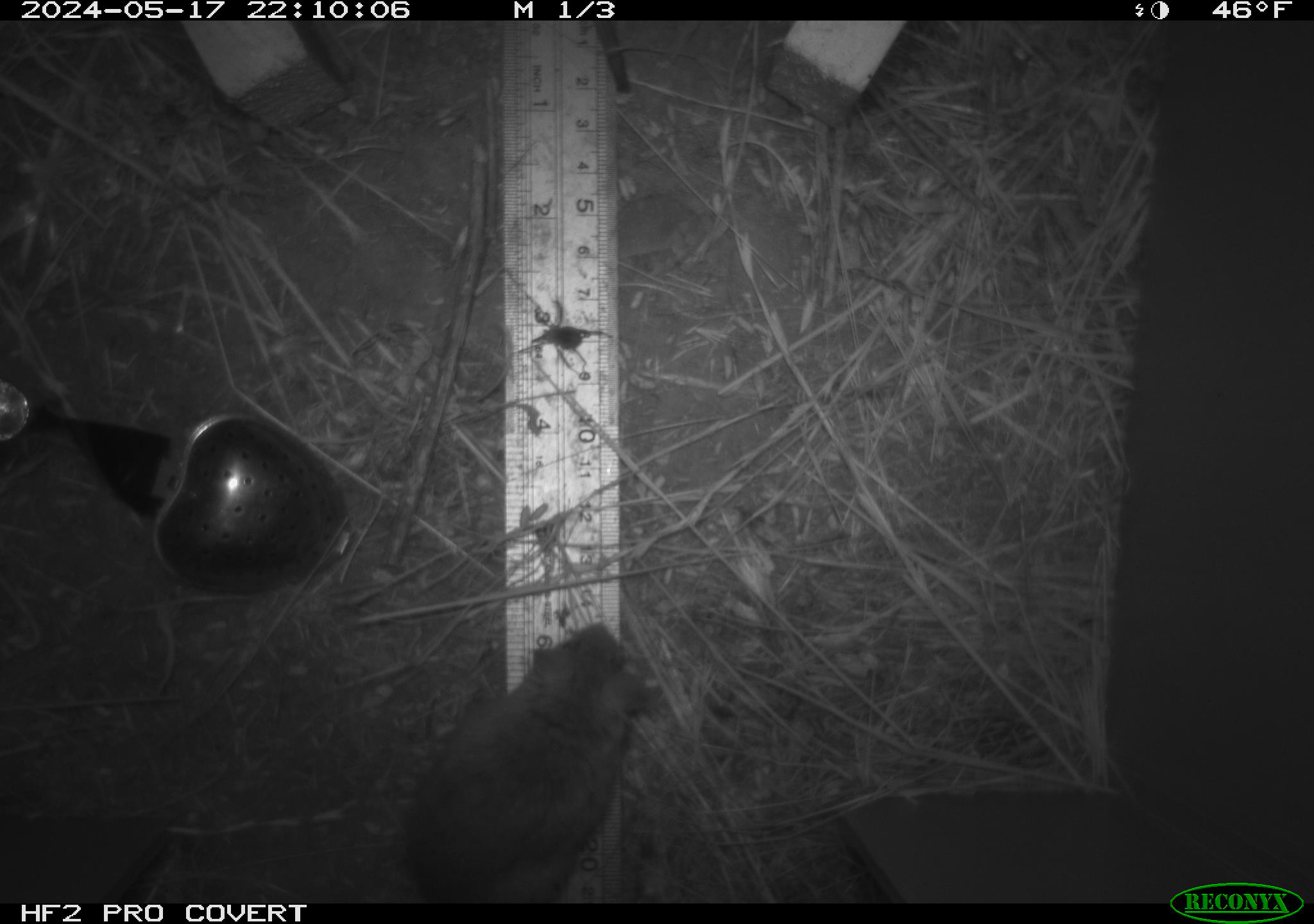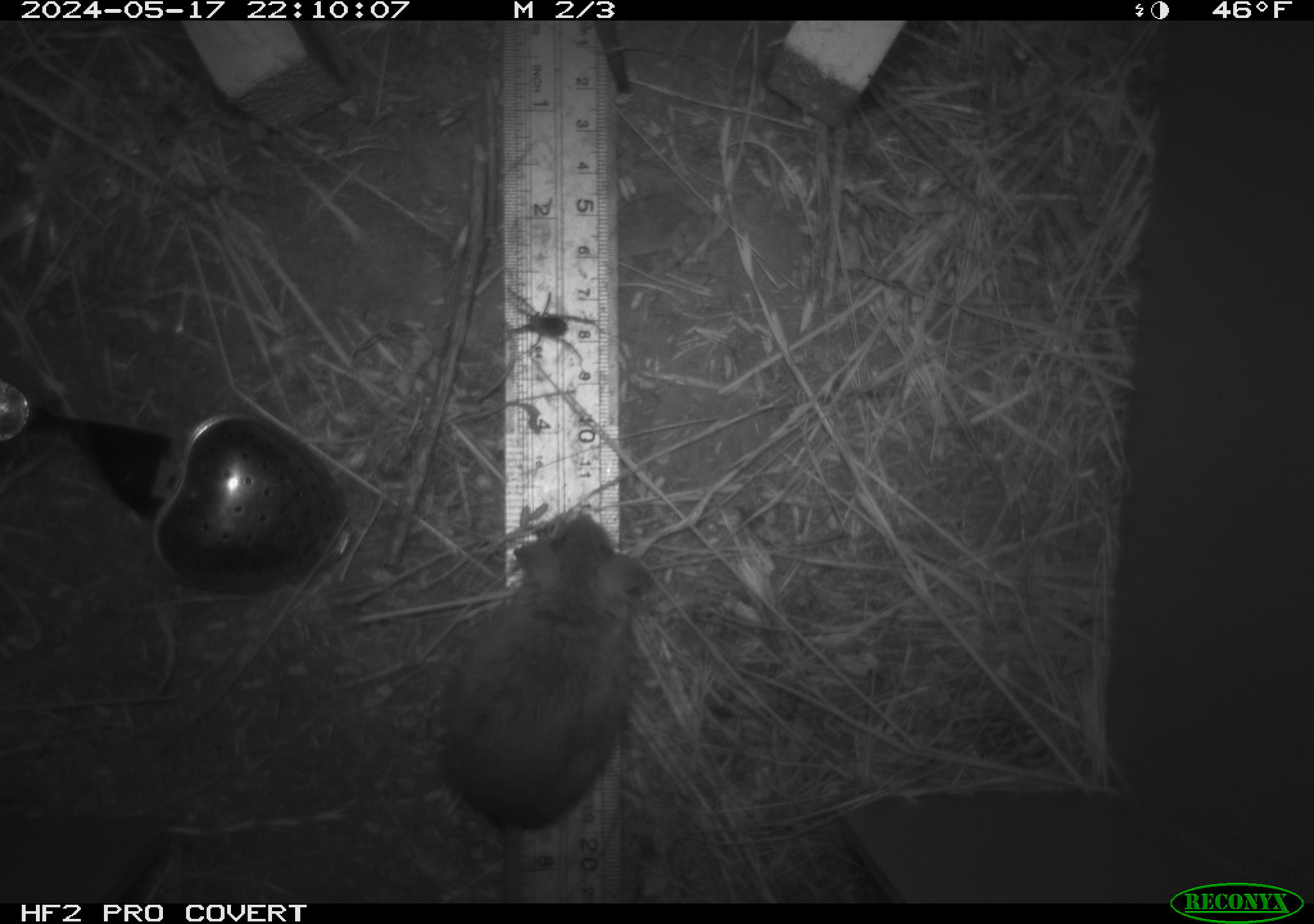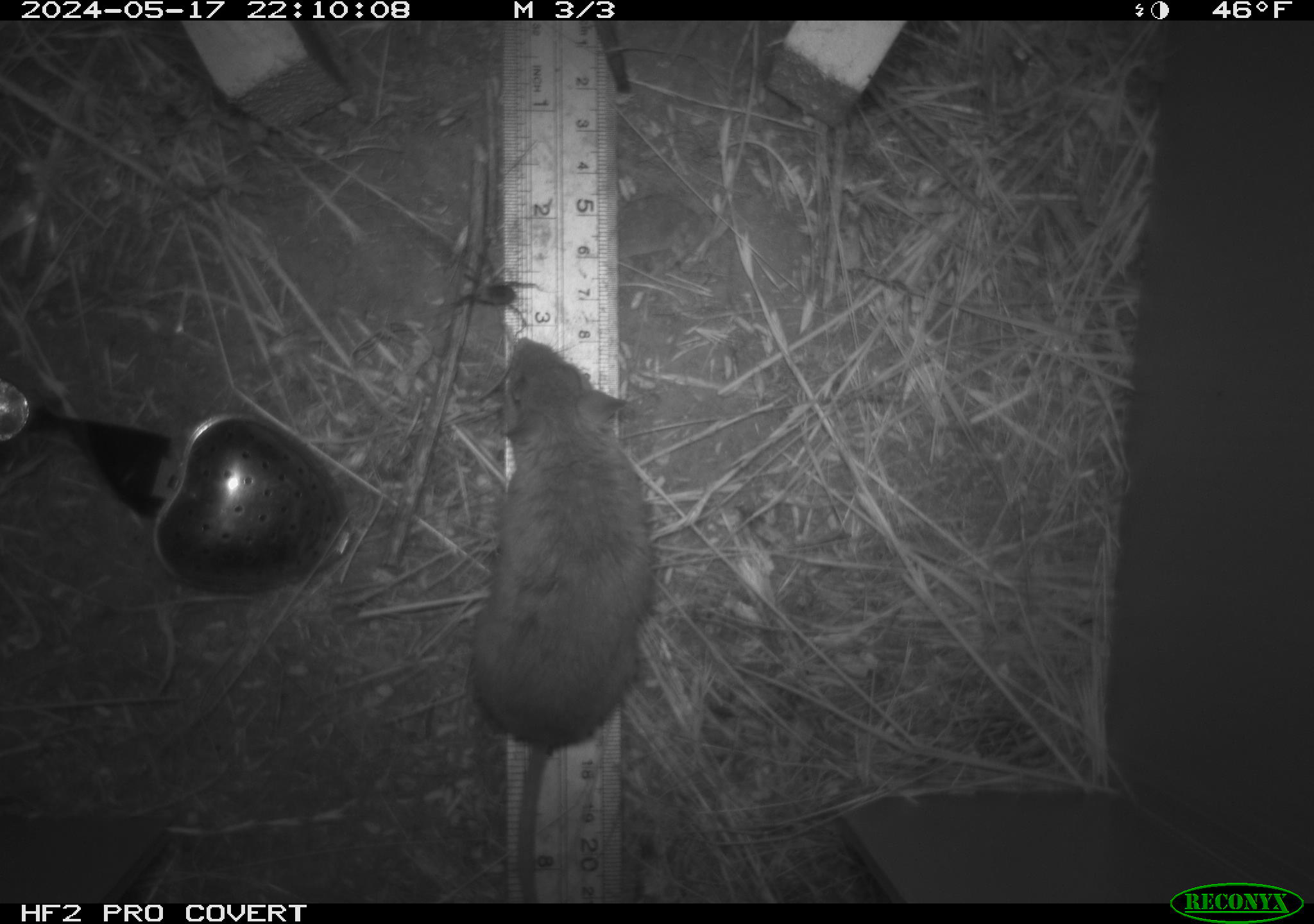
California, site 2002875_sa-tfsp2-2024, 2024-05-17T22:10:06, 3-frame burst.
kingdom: Animalia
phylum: Arthropoda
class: Arachnida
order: Araneae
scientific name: Araneae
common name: spider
Spider (Araneae).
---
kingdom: Animalia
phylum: Chordata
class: Mammalia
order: Rodentia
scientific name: Rodentia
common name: mouse species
Mouse species (Rodentia).